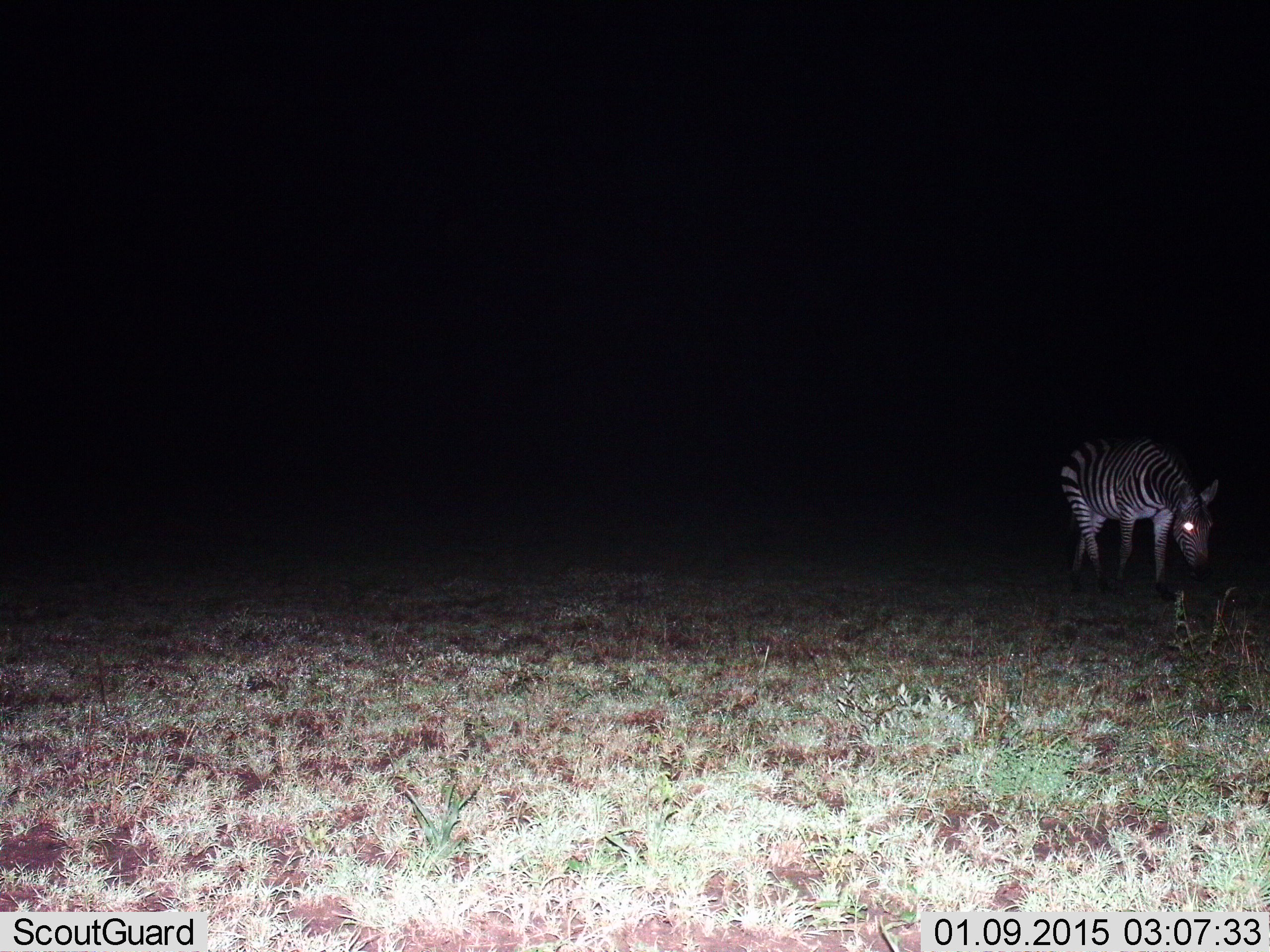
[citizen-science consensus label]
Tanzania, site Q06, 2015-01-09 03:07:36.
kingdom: Animalia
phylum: Chordata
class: Mammalia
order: Perissodactyla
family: Equidae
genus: Equus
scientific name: Equus quagga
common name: plains zebra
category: zebra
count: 1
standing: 30%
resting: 0%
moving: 50%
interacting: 0%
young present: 0%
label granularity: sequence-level